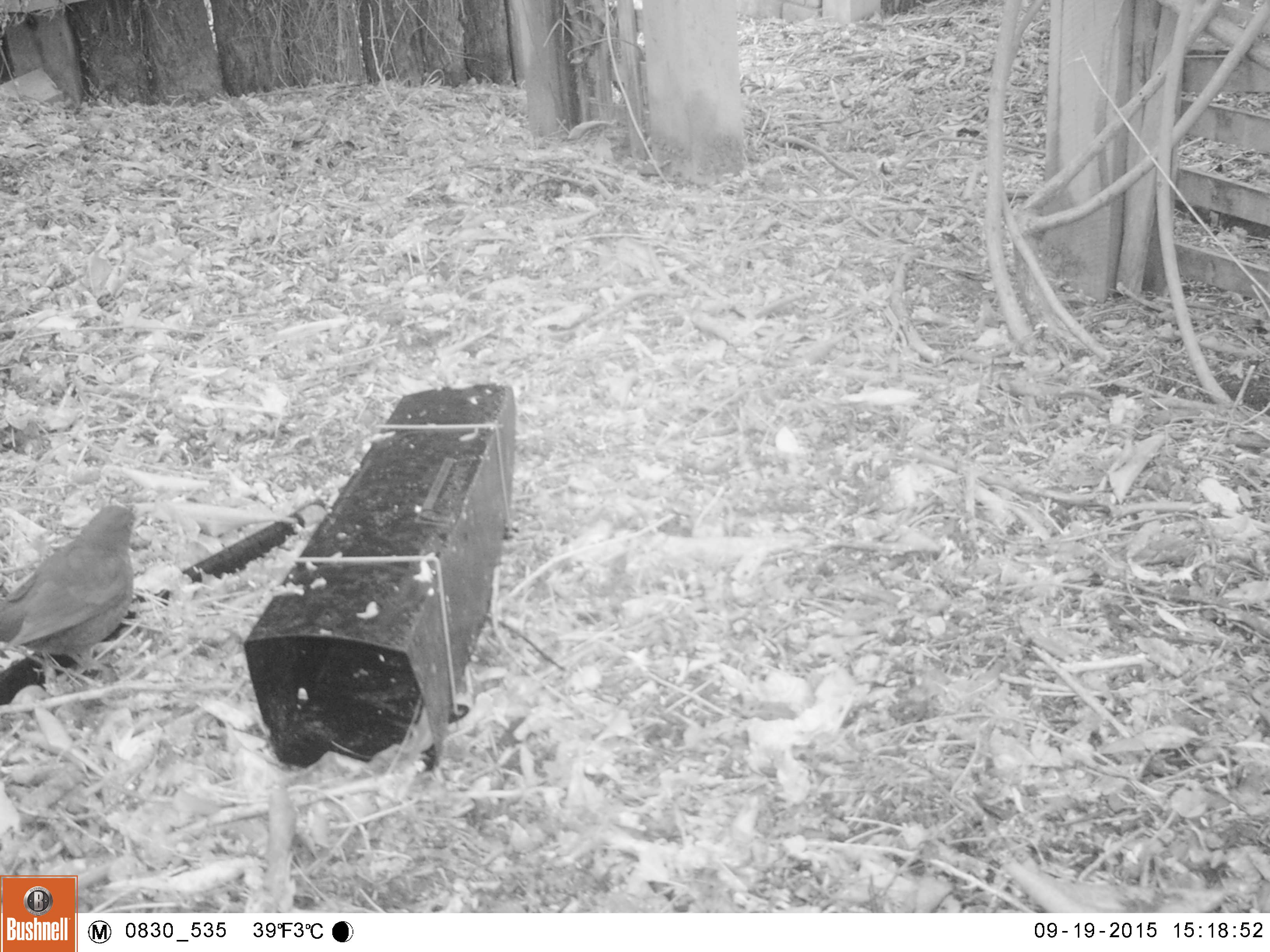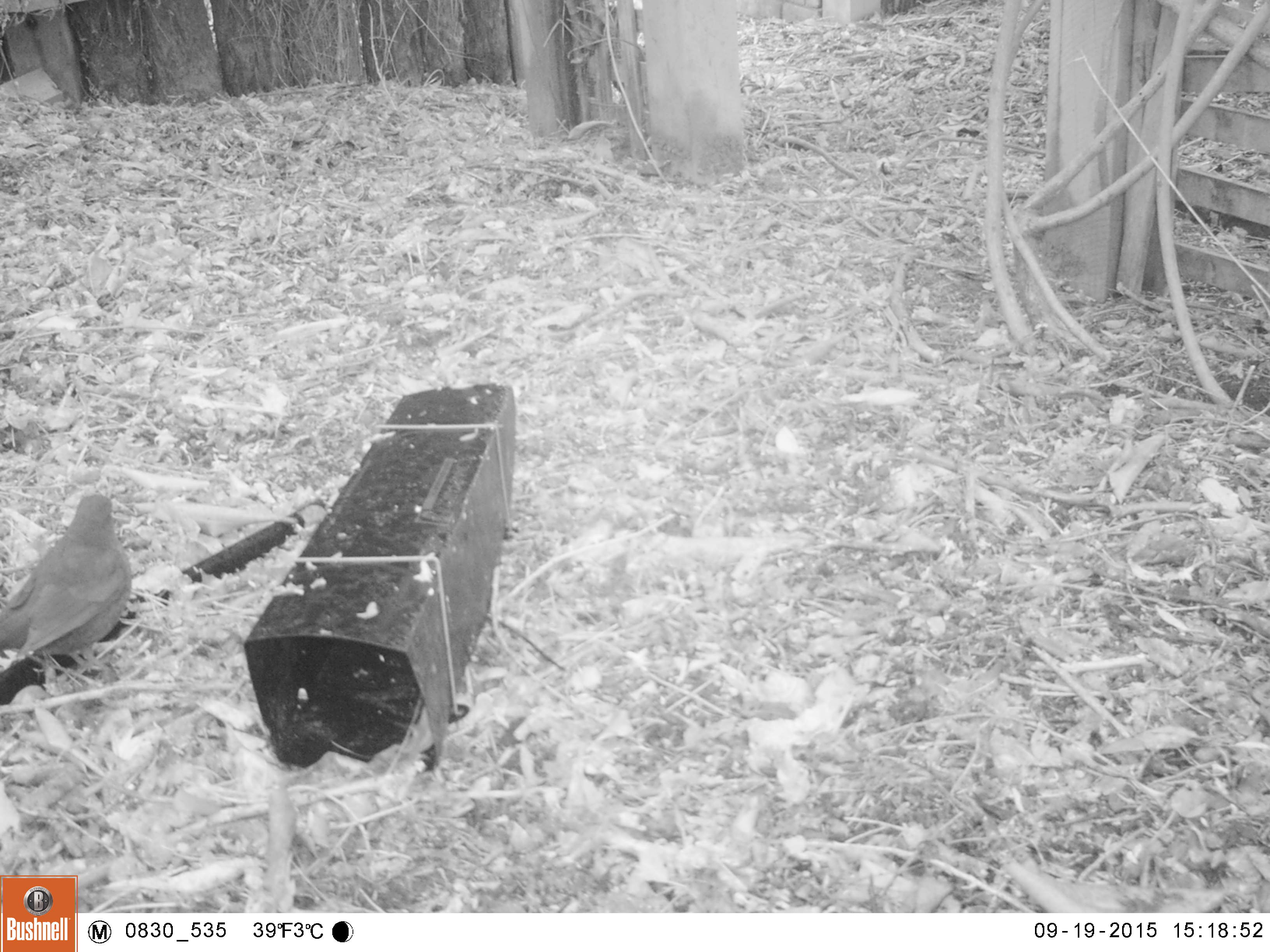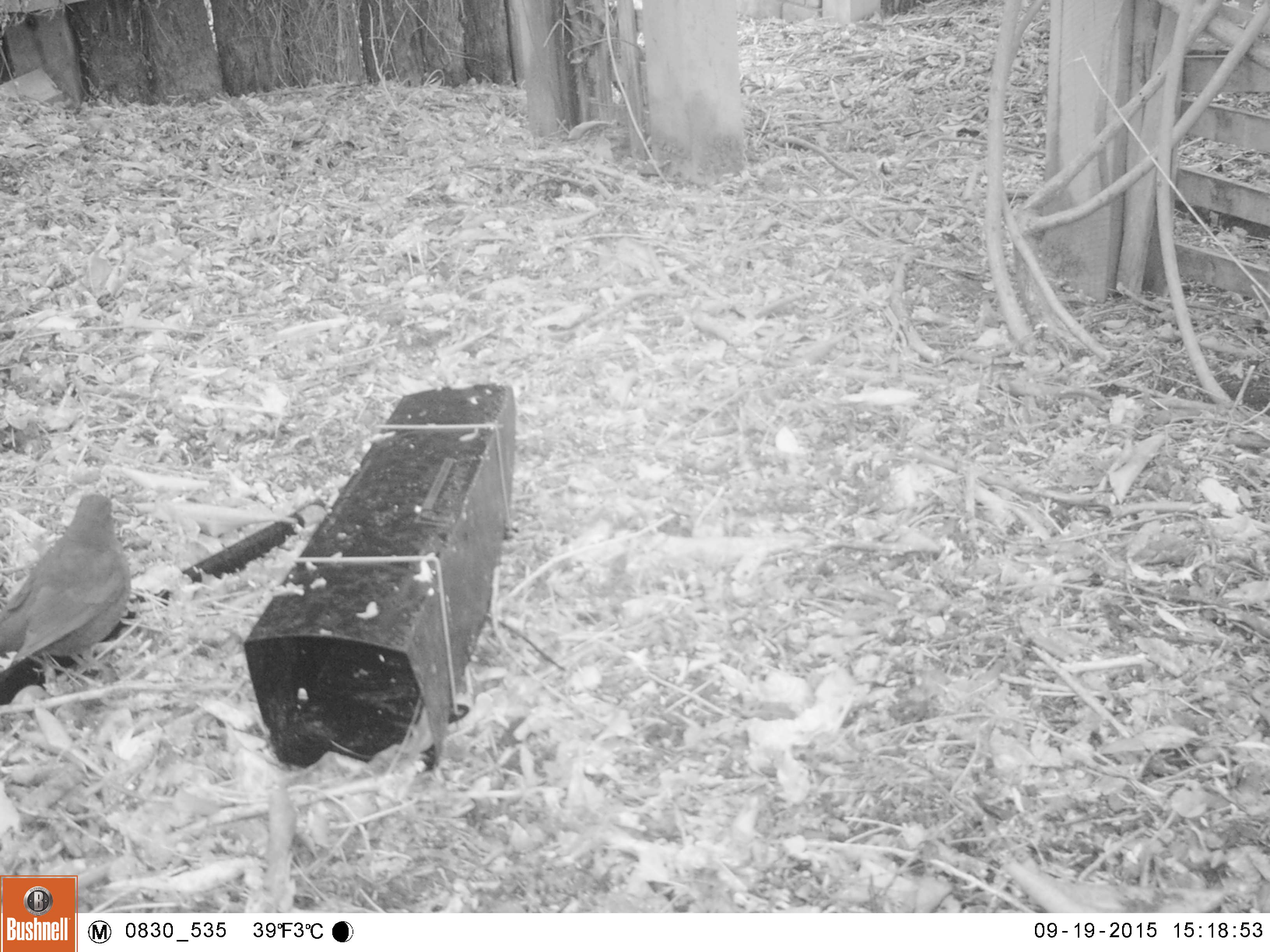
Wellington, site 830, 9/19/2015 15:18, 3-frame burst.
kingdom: Animalia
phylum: Chordata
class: Aves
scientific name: Aves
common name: bird